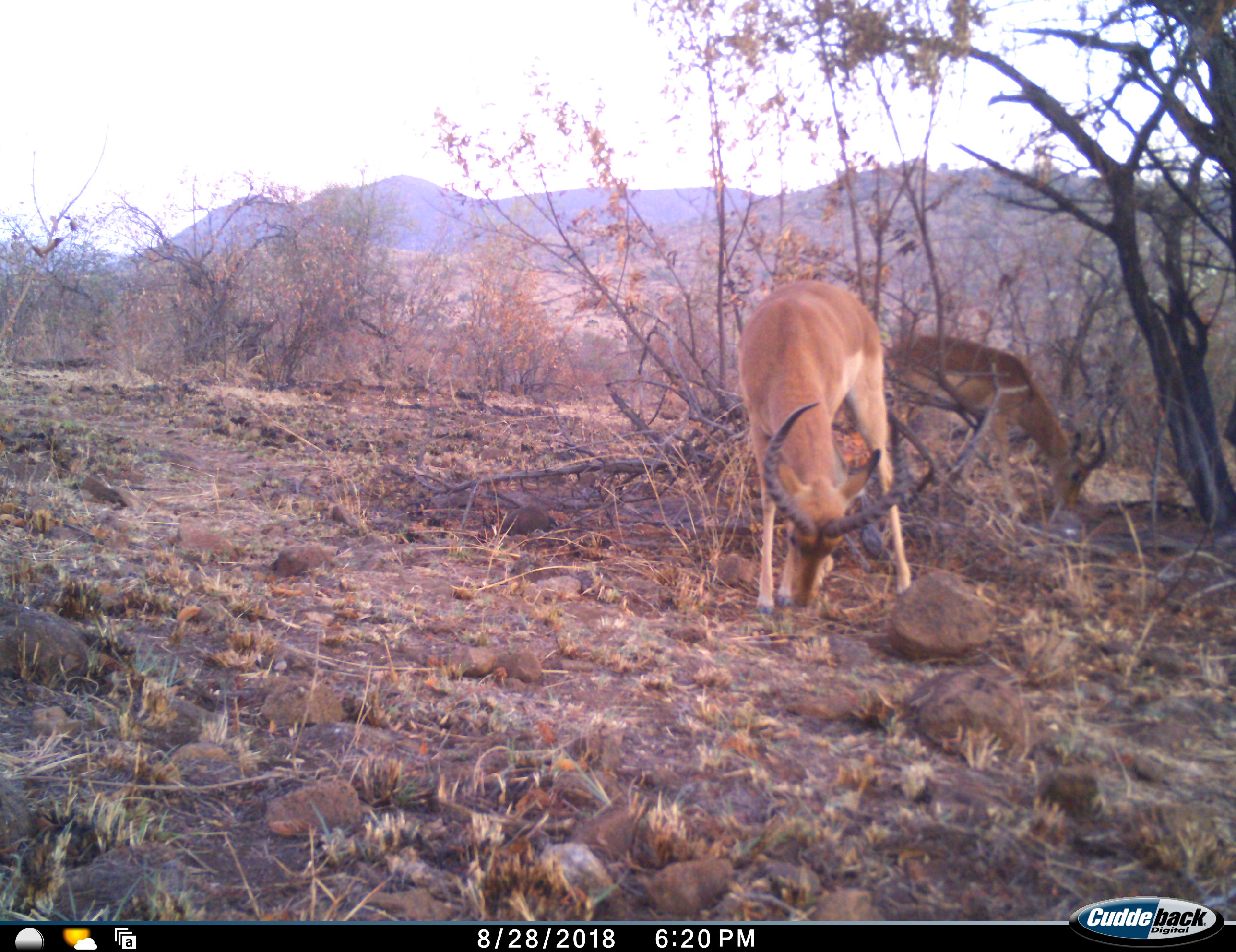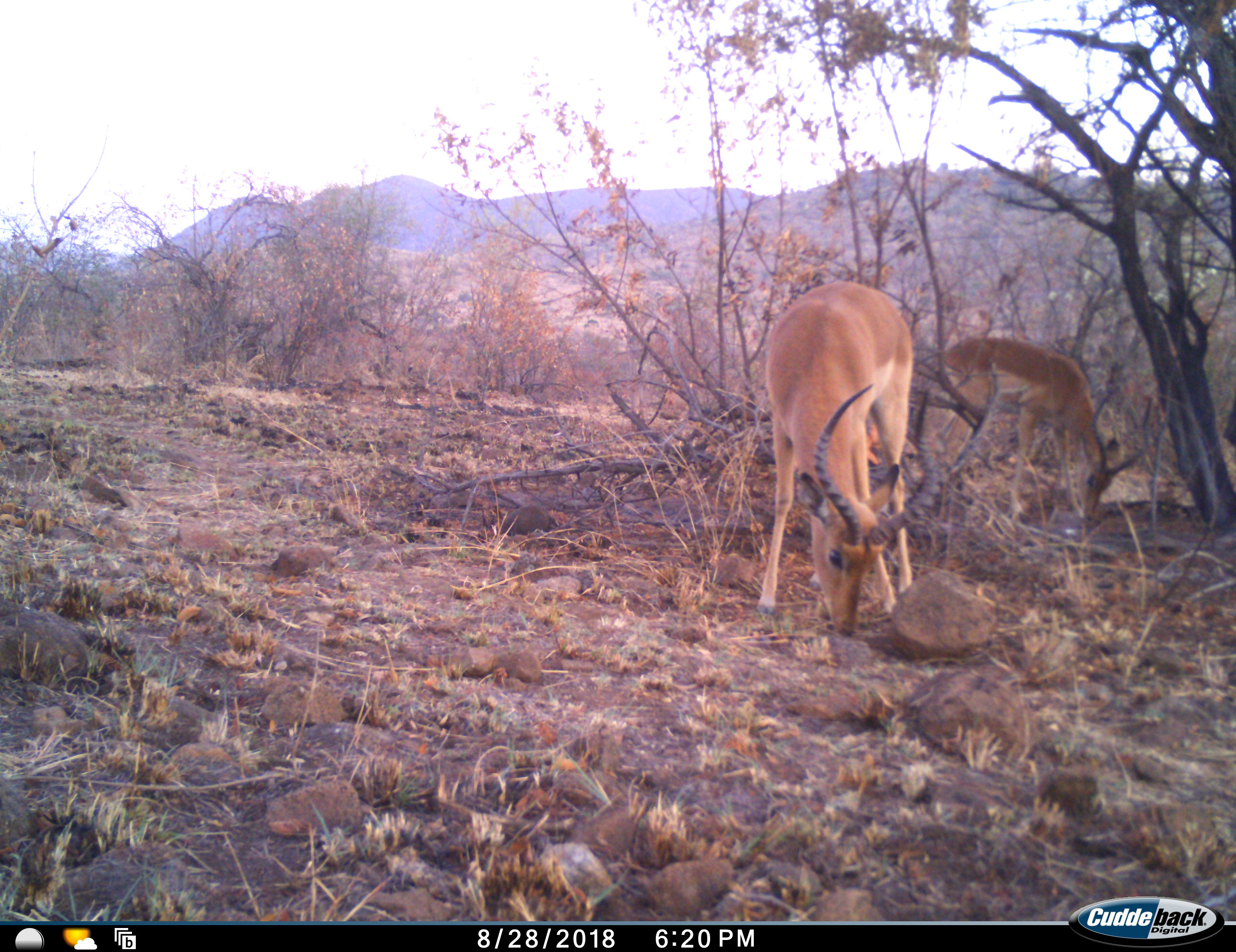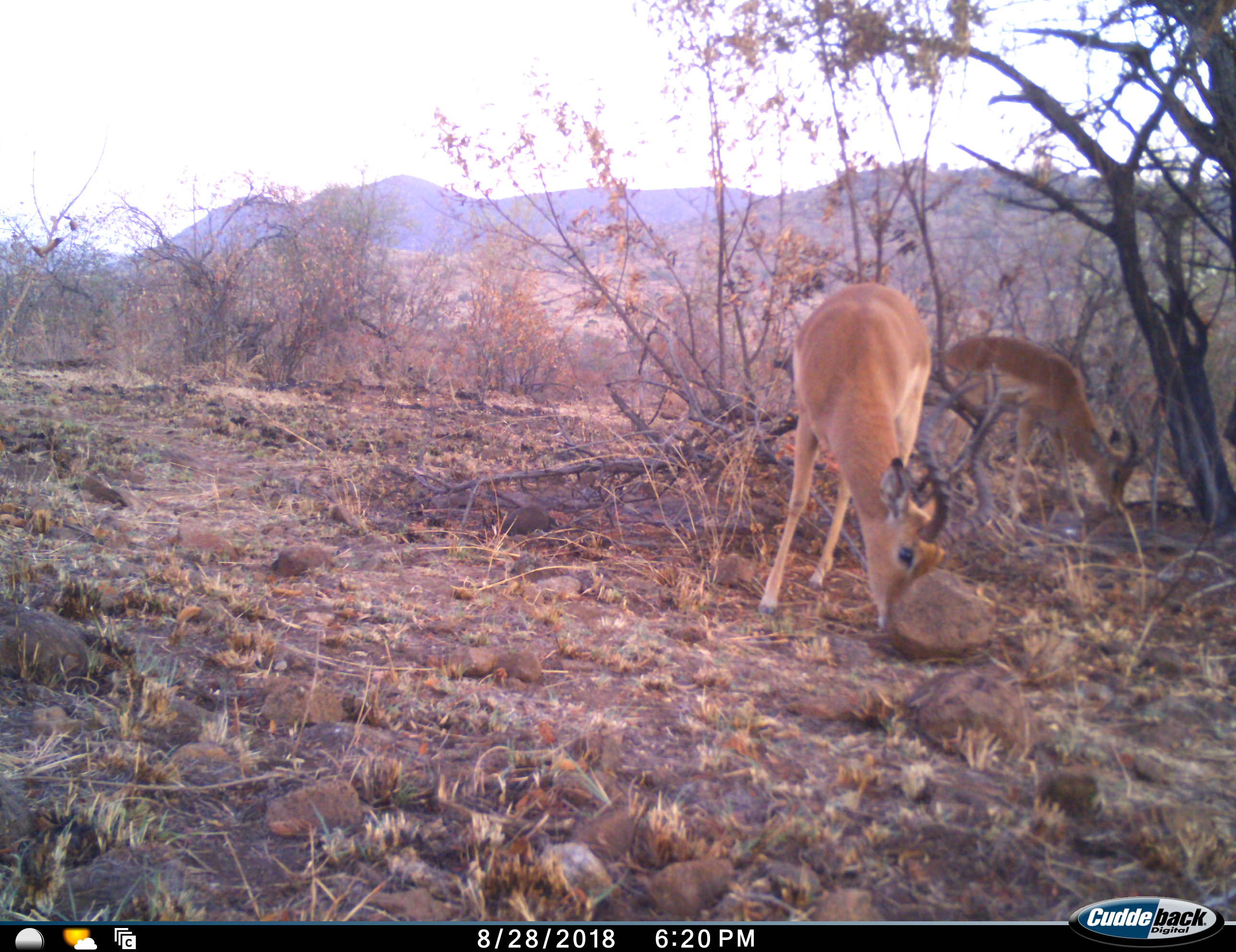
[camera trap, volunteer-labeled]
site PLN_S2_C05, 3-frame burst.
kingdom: Animalia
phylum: Chordata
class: Mammalia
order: Artiodactyla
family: Bovidae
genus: Aepyceros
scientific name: Aepyceros melampus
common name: impala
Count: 2.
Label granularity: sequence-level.